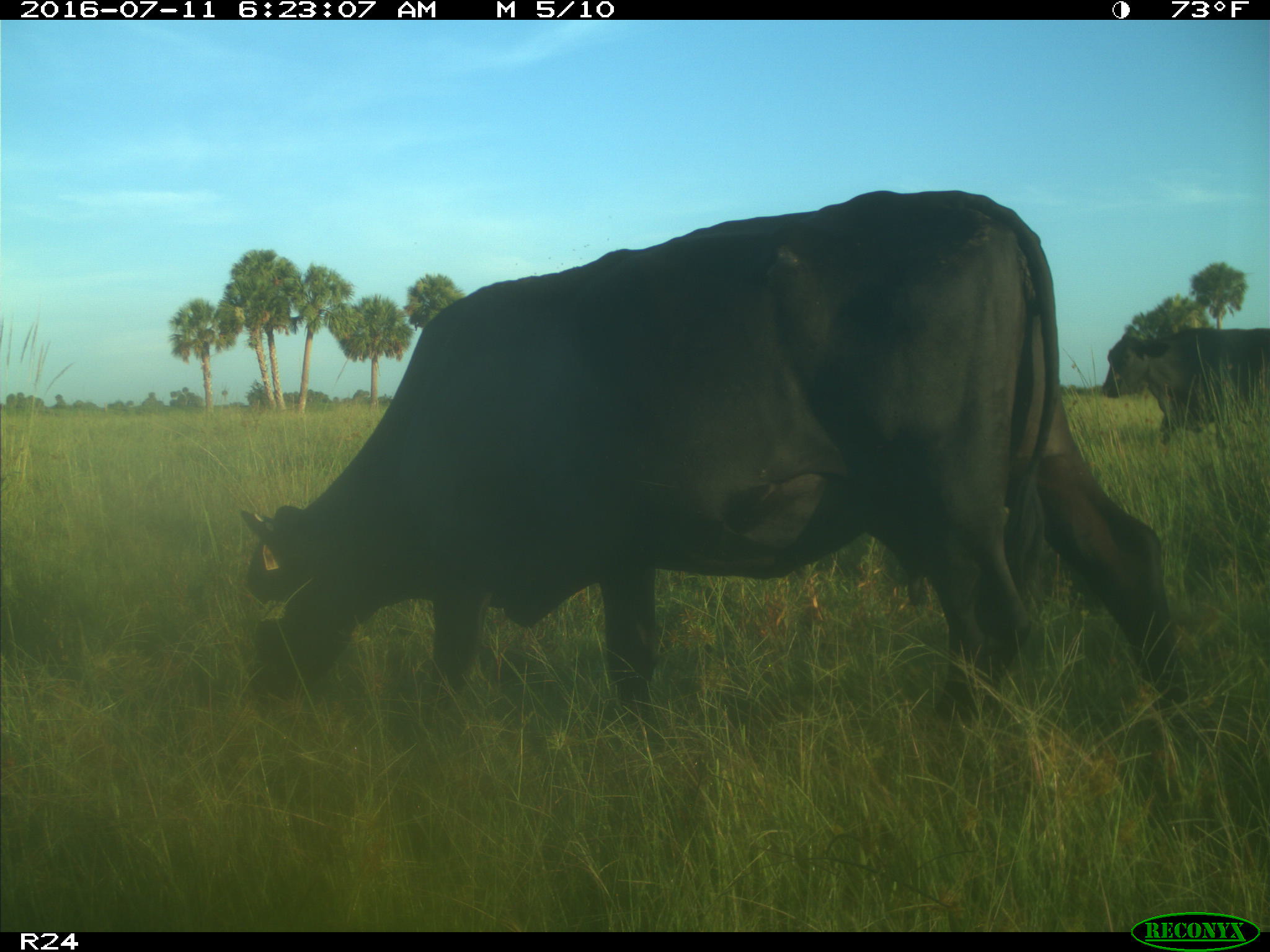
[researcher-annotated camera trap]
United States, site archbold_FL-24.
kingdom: Animalia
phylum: Chordata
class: Mammalia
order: Artiodactyla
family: Bovidae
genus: Bos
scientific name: Bos taurus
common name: domestic cow